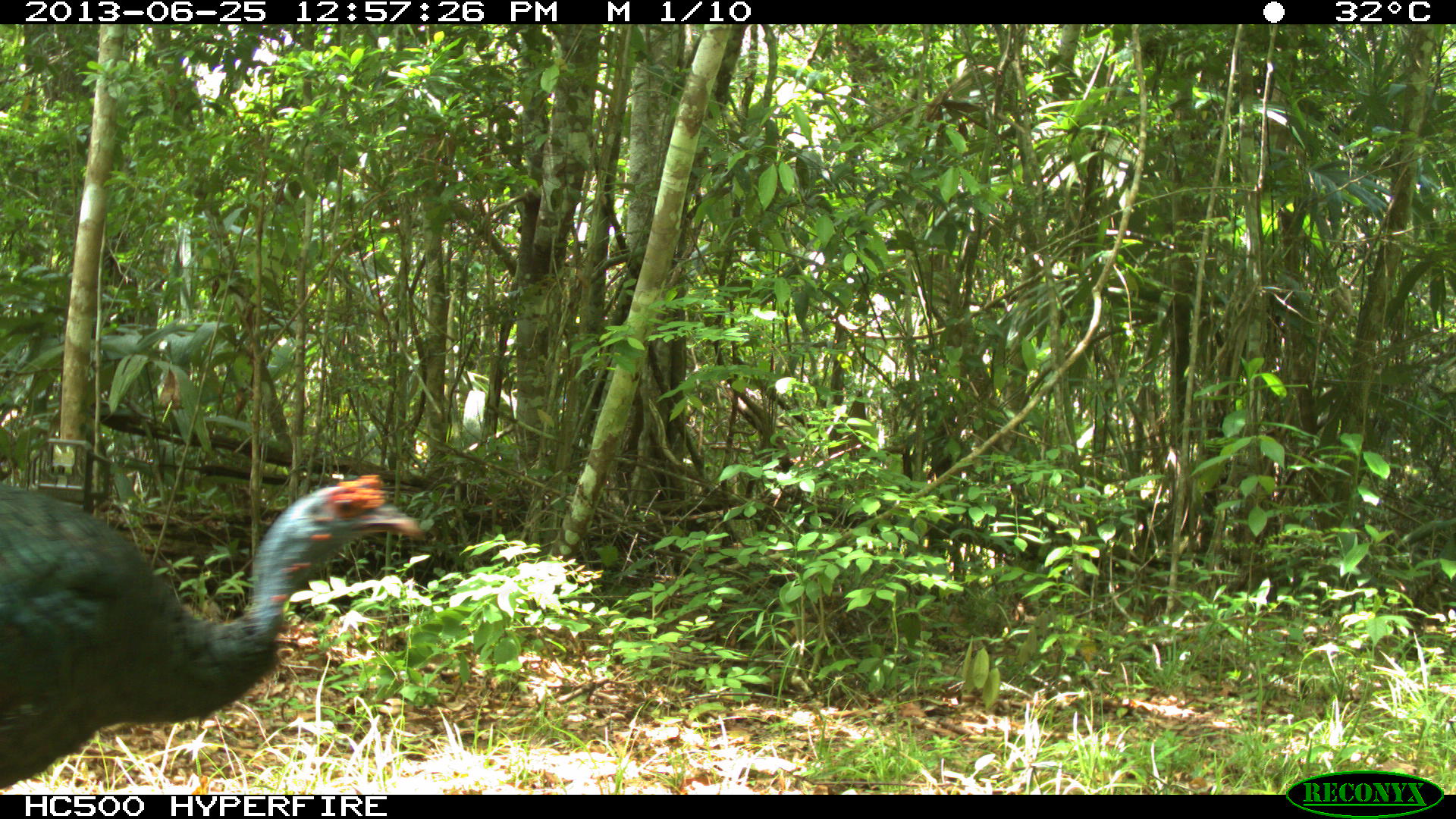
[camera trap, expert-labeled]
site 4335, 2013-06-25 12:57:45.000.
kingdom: Animalia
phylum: Chordata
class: Aves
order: Galliformes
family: Phasianidae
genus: Meleagris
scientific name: Meleagris ocellata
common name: ocellated turkey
Meleagris ocellata (ocellated turkey), count 1, sex male.